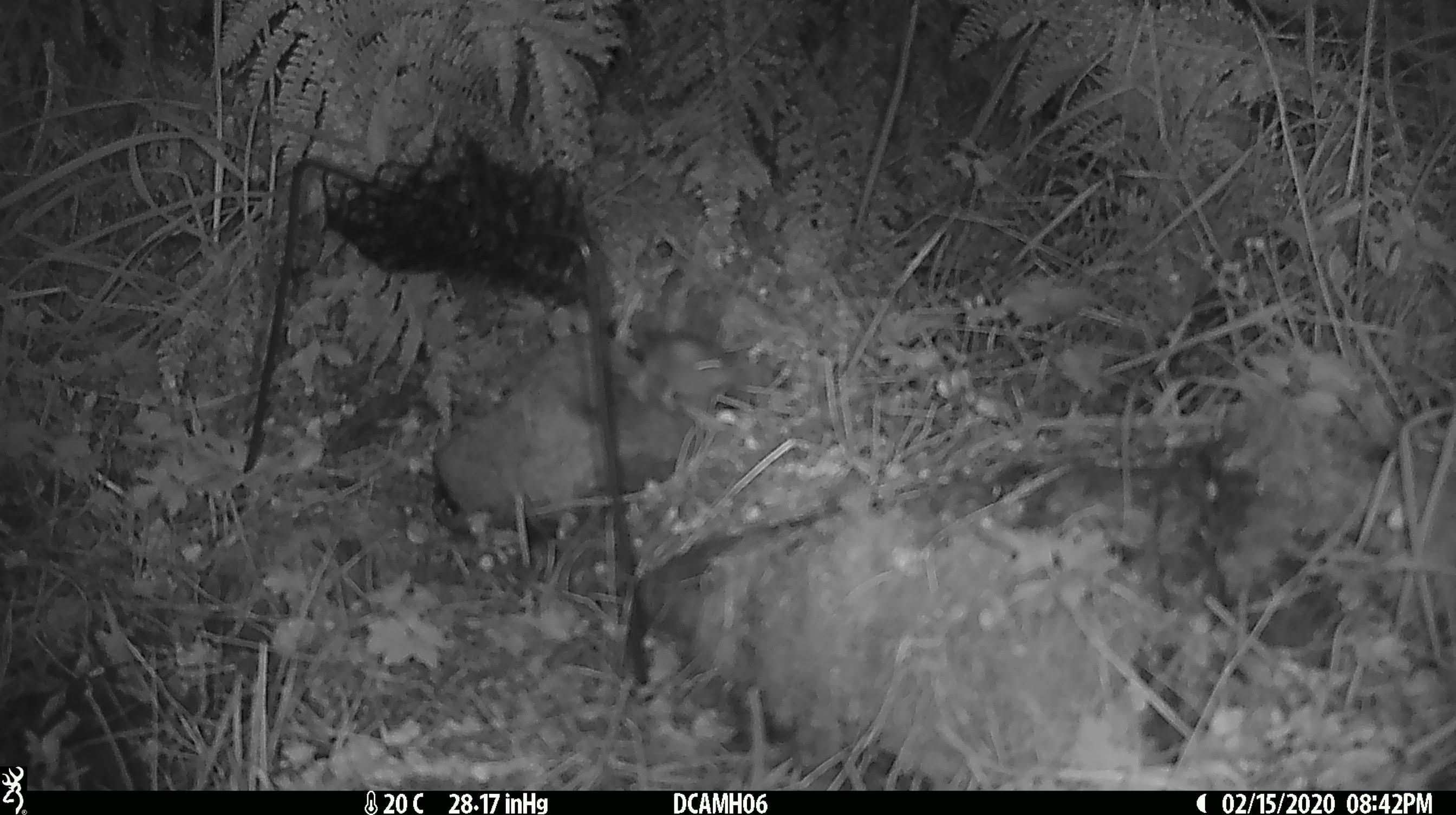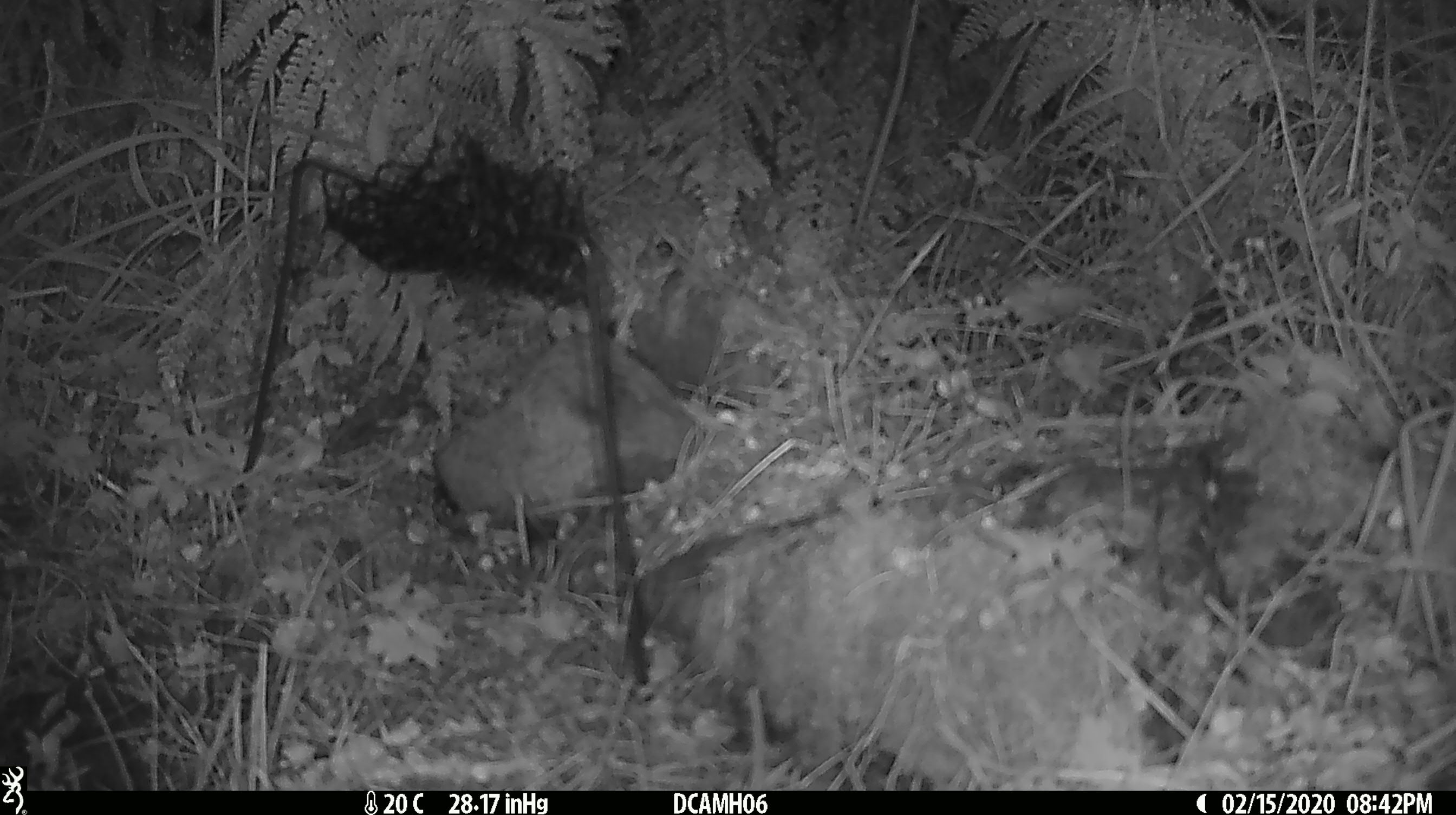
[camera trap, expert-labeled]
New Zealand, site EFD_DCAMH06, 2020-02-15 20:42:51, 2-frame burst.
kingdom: Animalia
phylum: Chordata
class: Mammalia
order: Rodentia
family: Muridae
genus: Mus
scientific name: Mus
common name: mouse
Mouse (Mus).